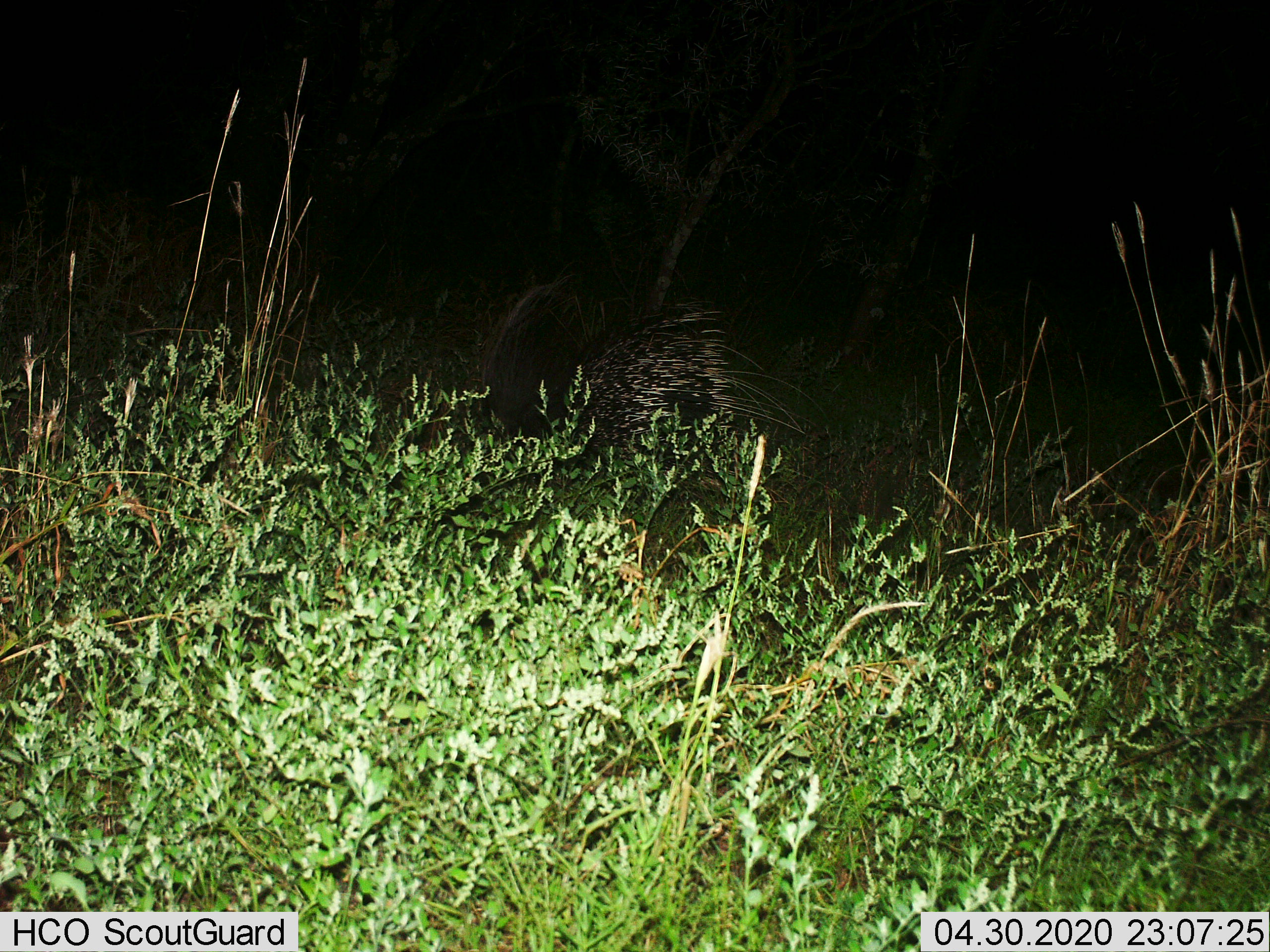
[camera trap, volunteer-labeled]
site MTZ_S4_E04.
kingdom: Animalia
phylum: Chordata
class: Mammalia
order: Rodentia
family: Hystricidae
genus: Hystrix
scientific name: Hystrix cristata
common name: crested porcupine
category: porcupine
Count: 1.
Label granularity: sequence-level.